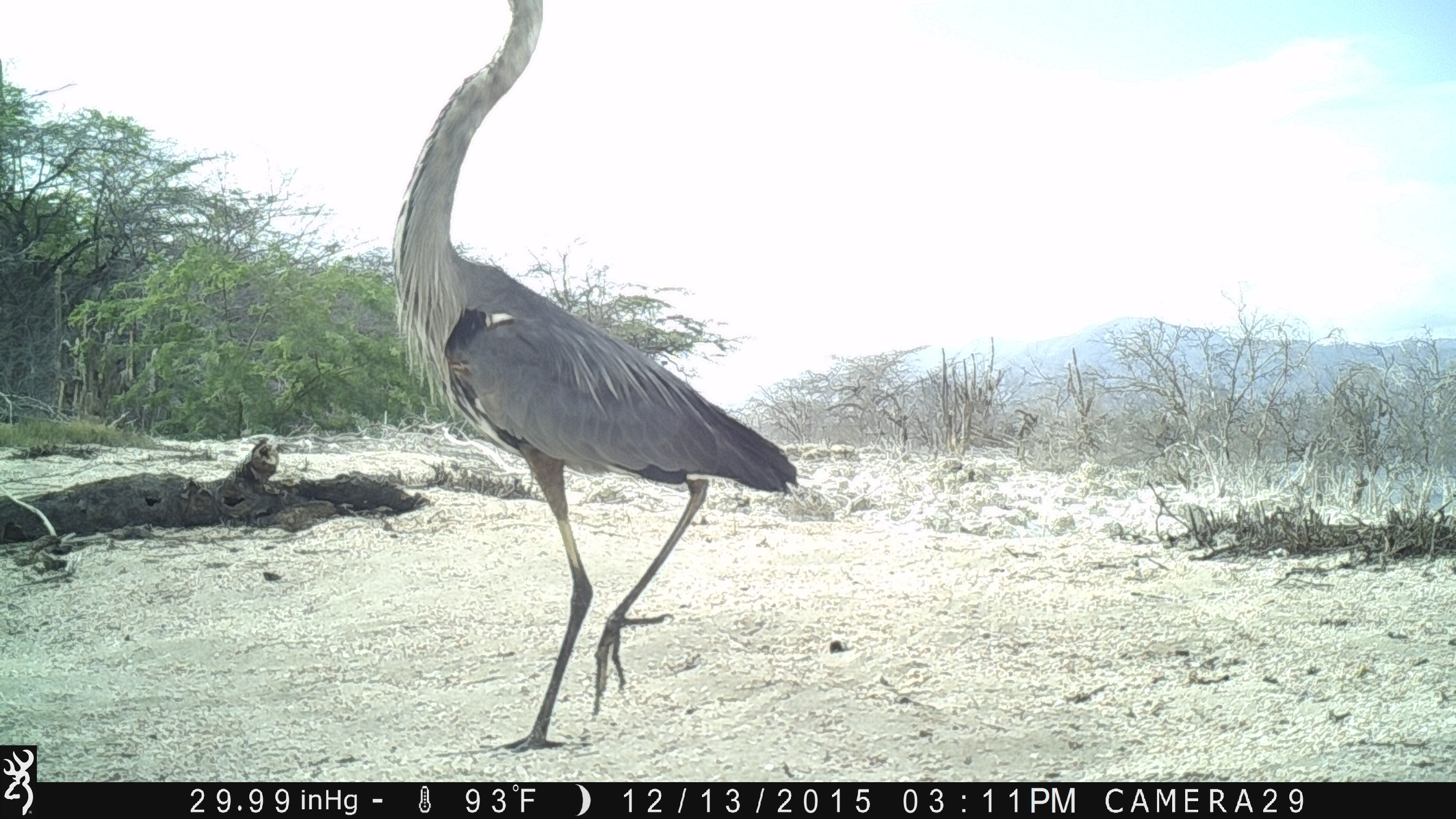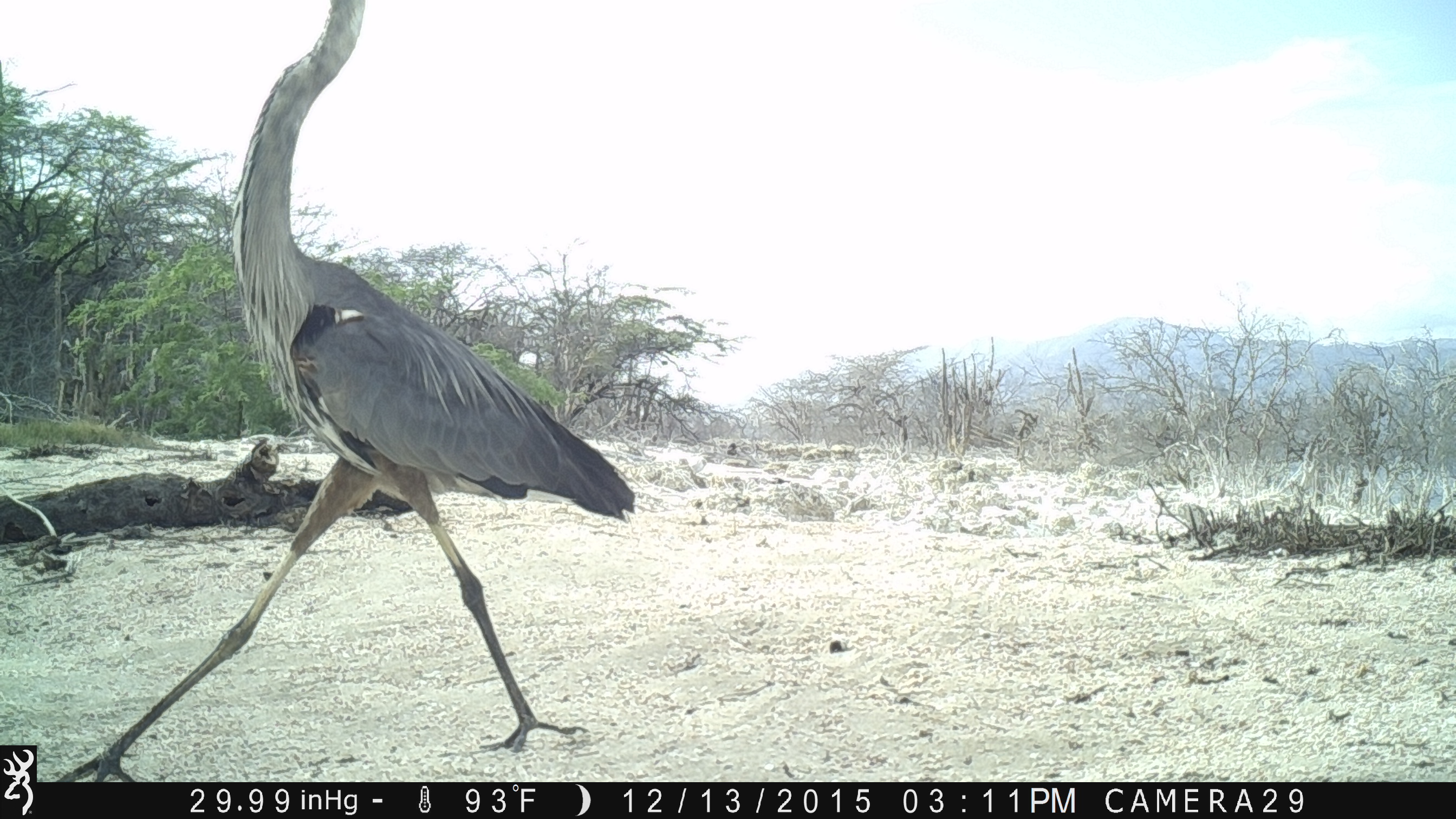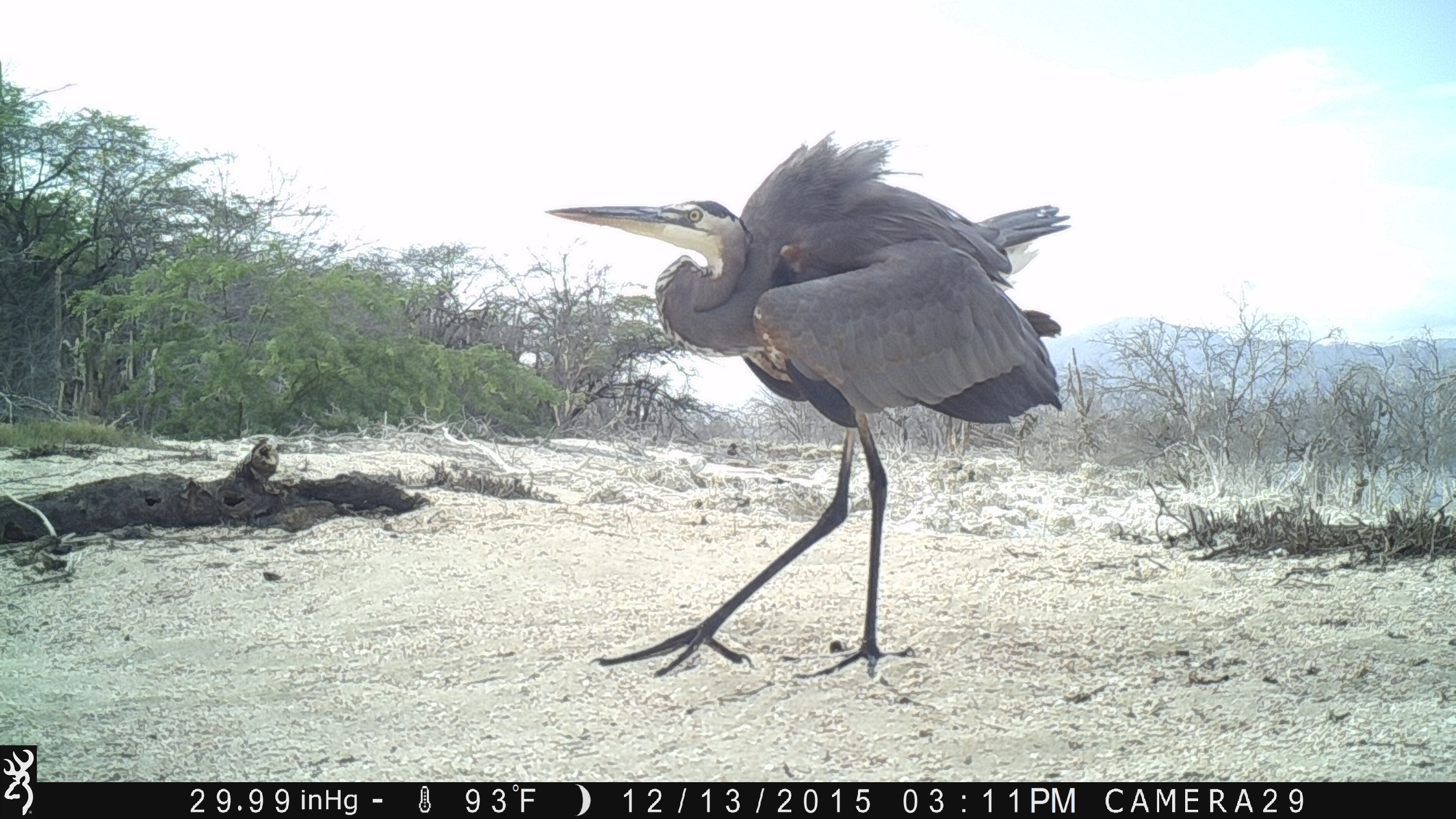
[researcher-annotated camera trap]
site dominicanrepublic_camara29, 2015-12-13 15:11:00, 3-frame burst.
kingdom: Animalia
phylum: Chordata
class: Aves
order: Pelecaniformes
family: Ardeidae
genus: Ardea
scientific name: Ardea herodias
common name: great blue heron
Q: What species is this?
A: Great blue heron (Ardea herodias).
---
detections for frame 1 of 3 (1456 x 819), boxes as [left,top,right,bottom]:
great blue heron: [381,7,798,764]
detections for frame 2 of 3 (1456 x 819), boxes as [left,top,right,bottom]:
great blue heron: [67,0,636,791]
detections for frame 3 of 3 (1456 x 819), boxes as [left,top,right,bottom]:
great blue heron: [544,130,1077,682]